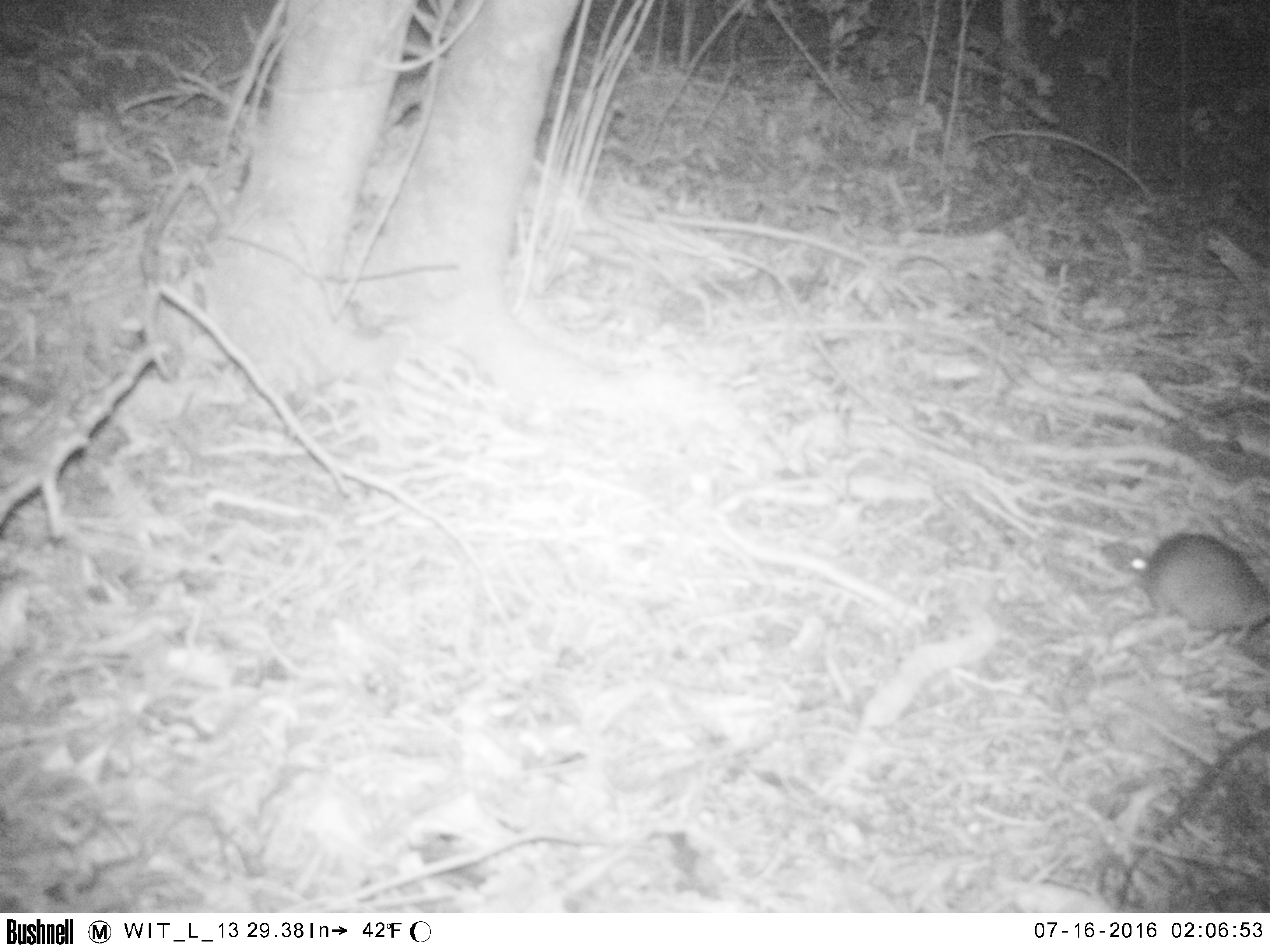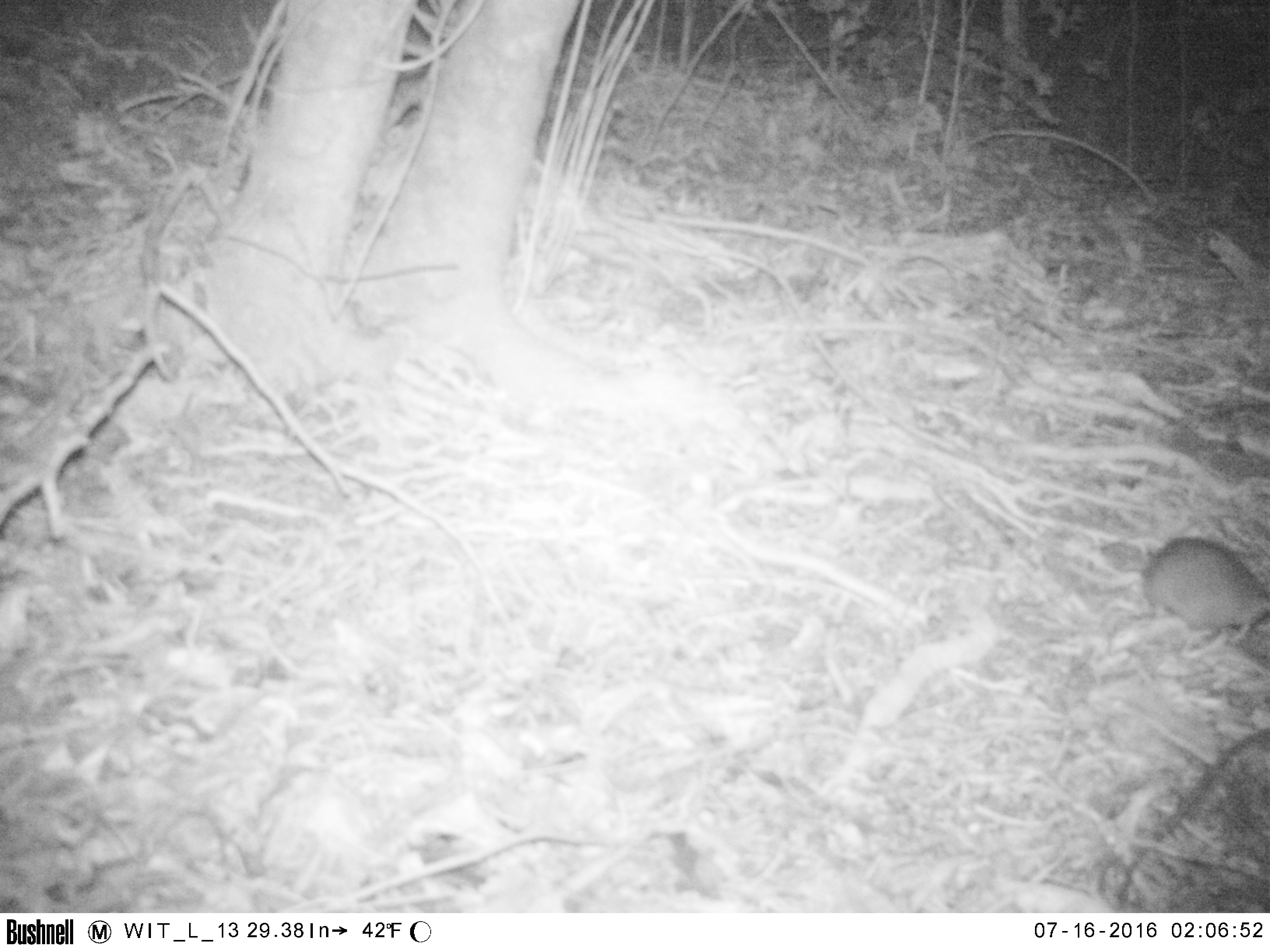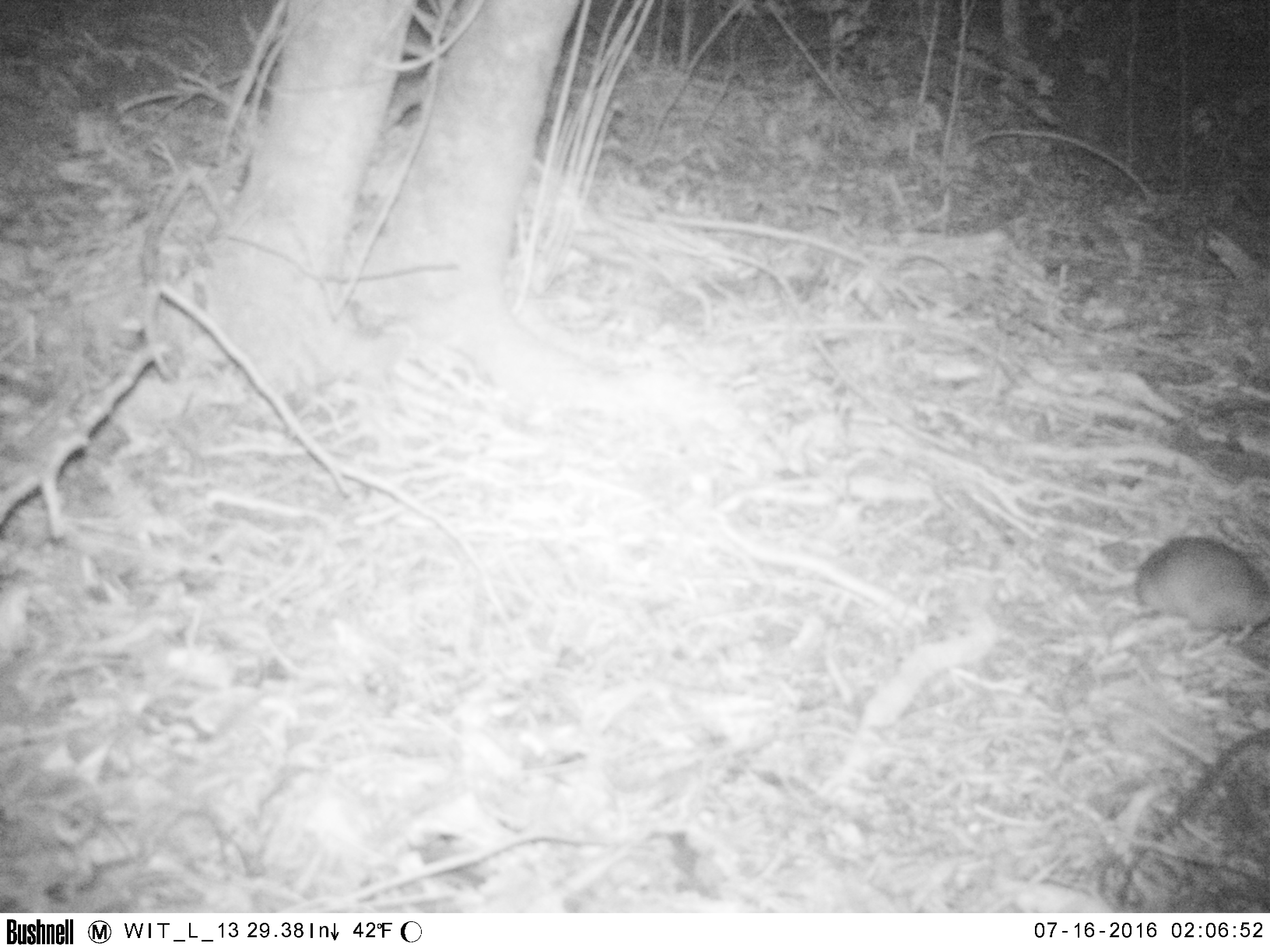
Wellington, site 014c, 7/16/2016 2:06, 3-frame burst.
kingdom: Animalia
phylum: Chordata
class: Mammalia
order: Rodentia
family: Muridae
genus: Rattus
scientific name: Rattus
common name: rat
Rat (Rattus).